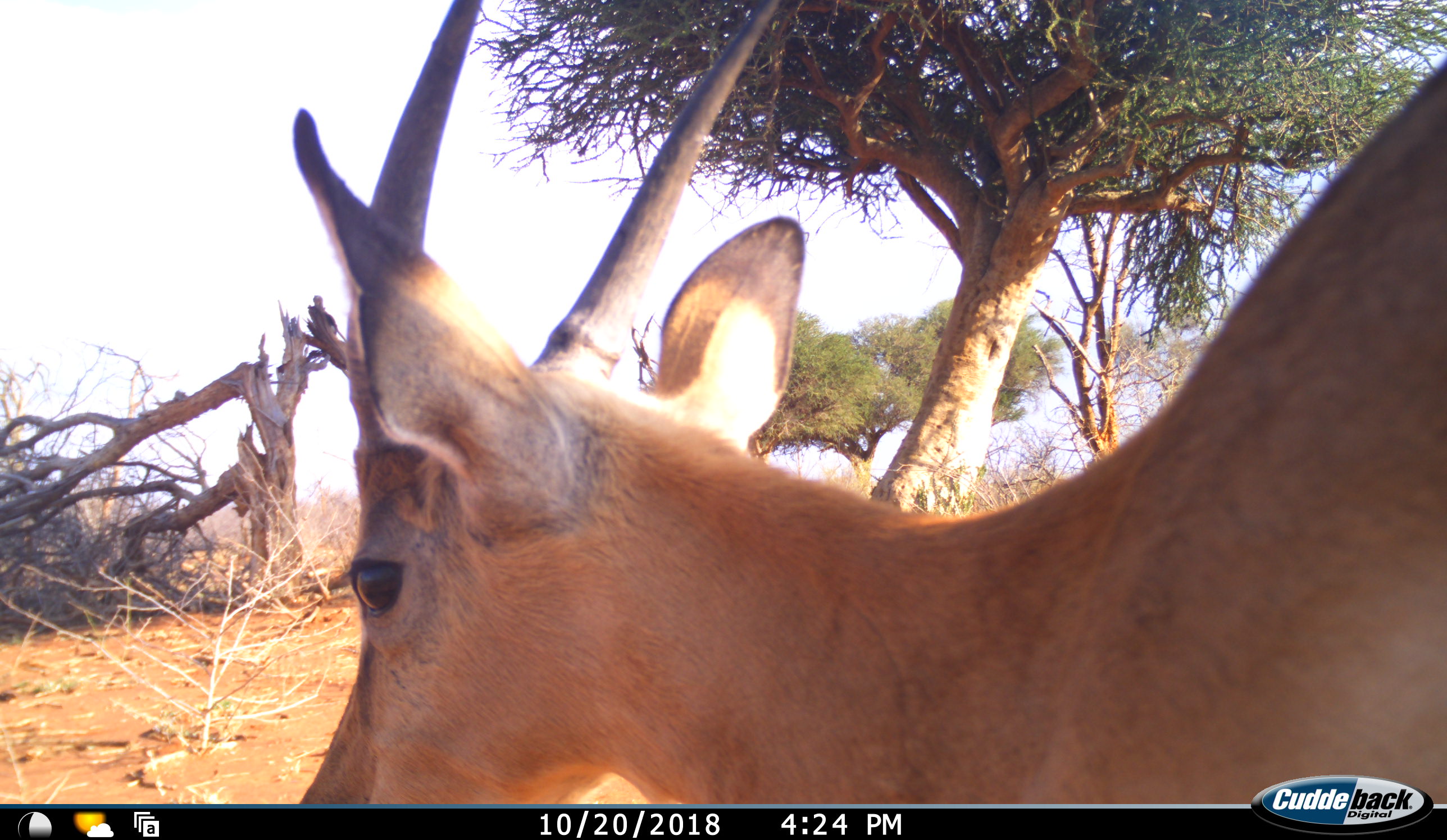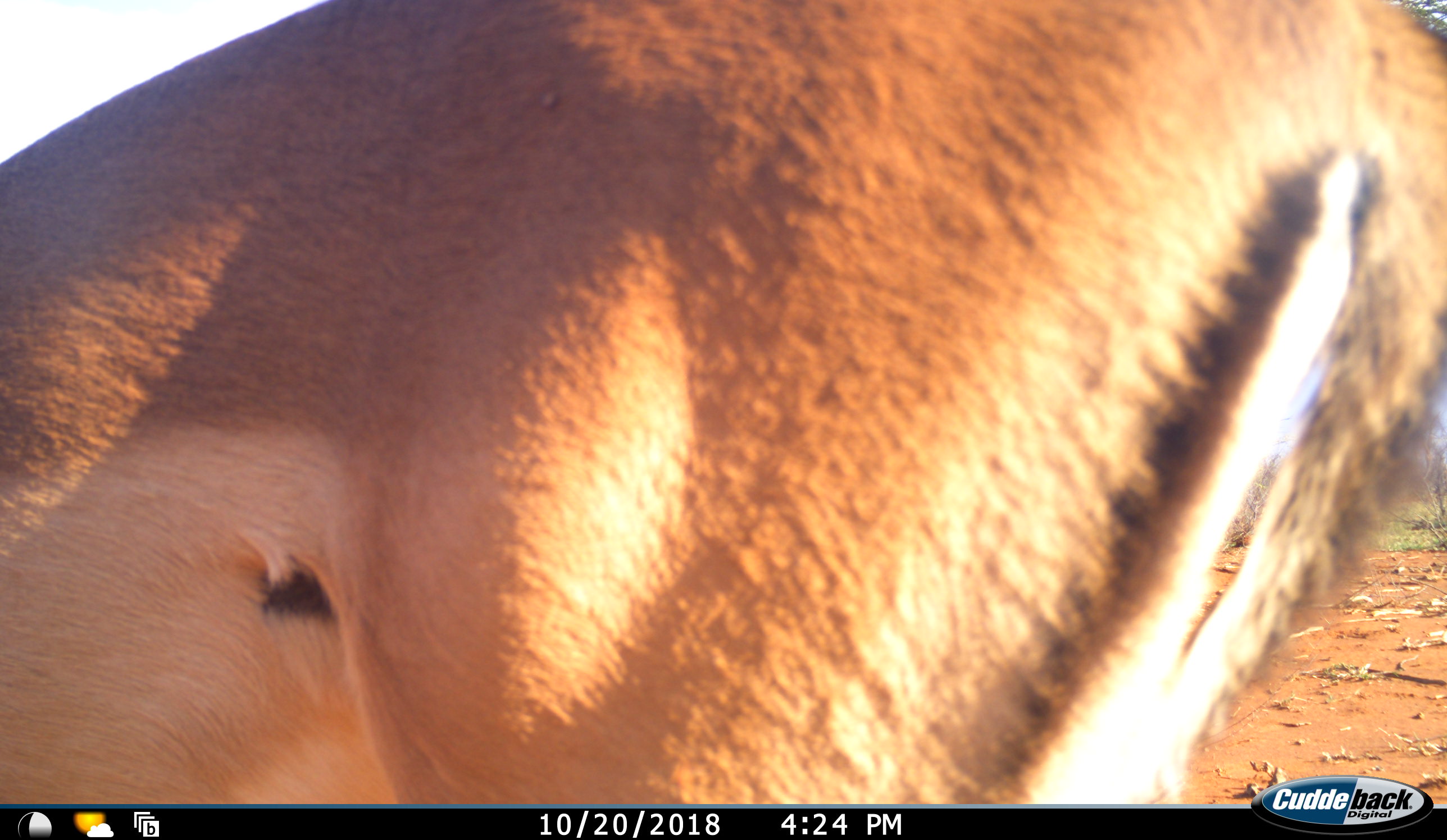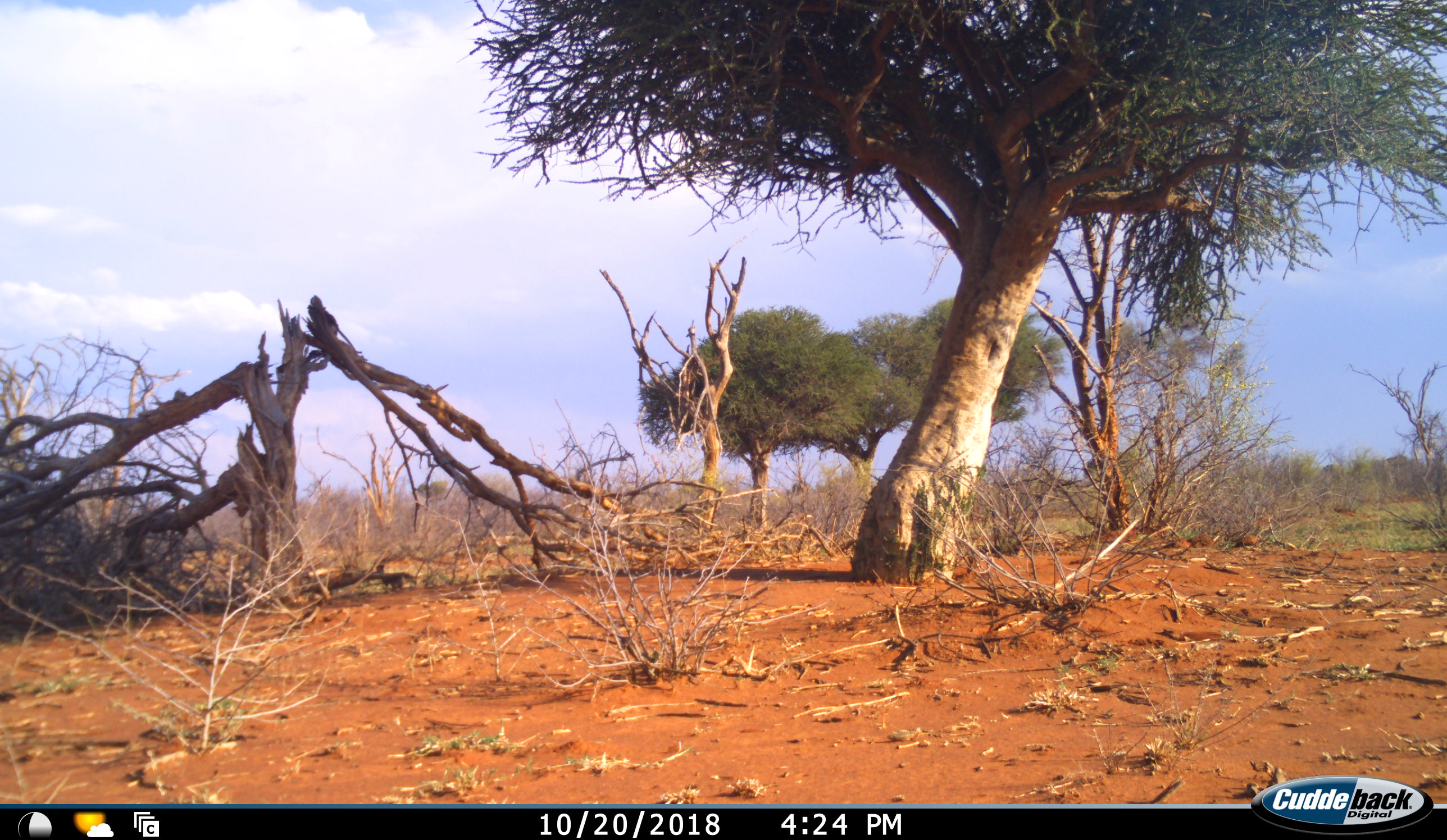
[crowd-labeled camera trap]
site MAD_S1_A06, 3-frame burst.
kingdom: Animalia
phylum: Chordata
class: Mammalia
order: Artiodactyla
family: Bovidae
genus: Aepyceros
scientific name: Aepyceros melampus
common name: impala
Impala (Aepyceros melampus), count 1. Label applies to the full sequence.